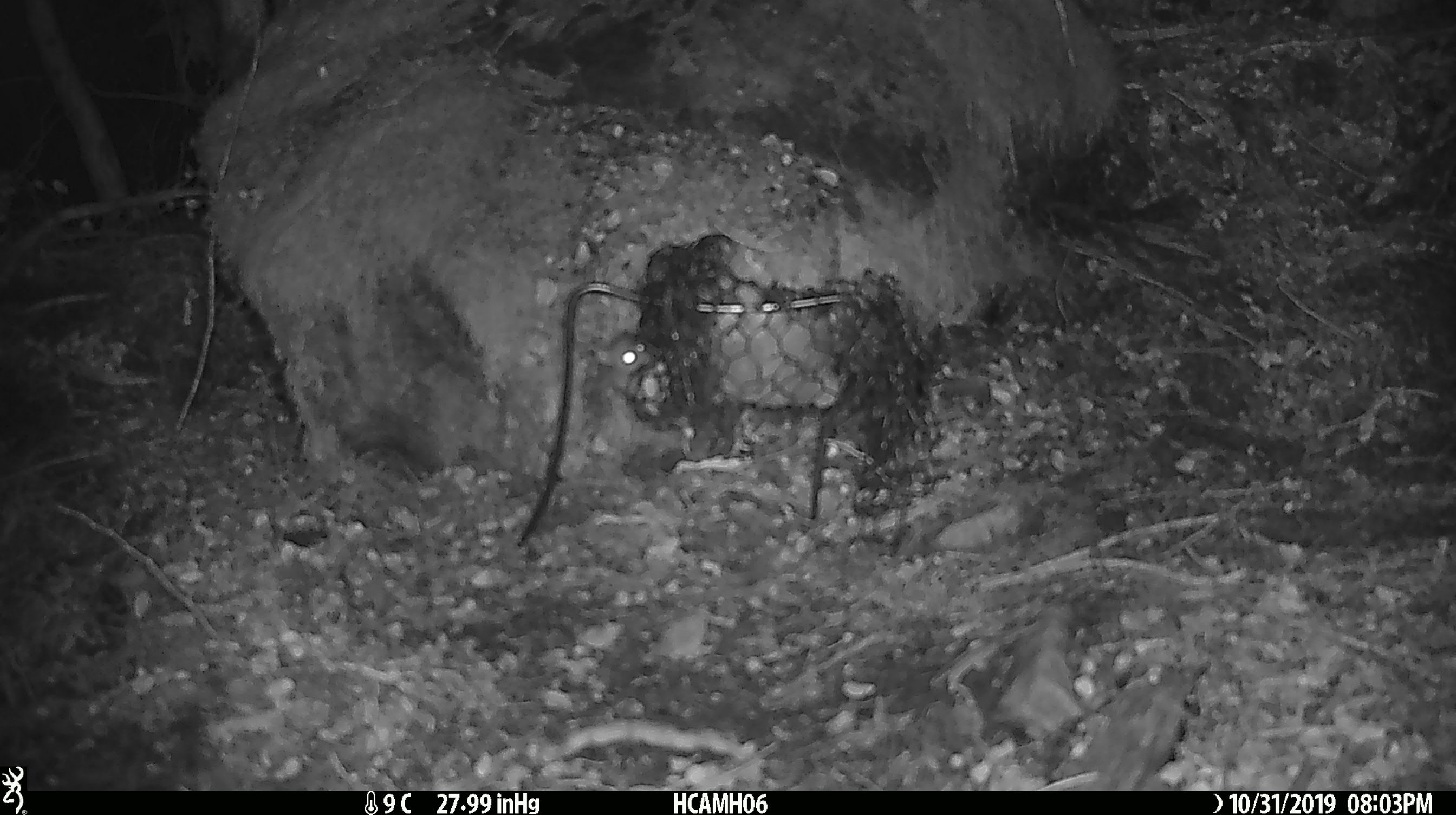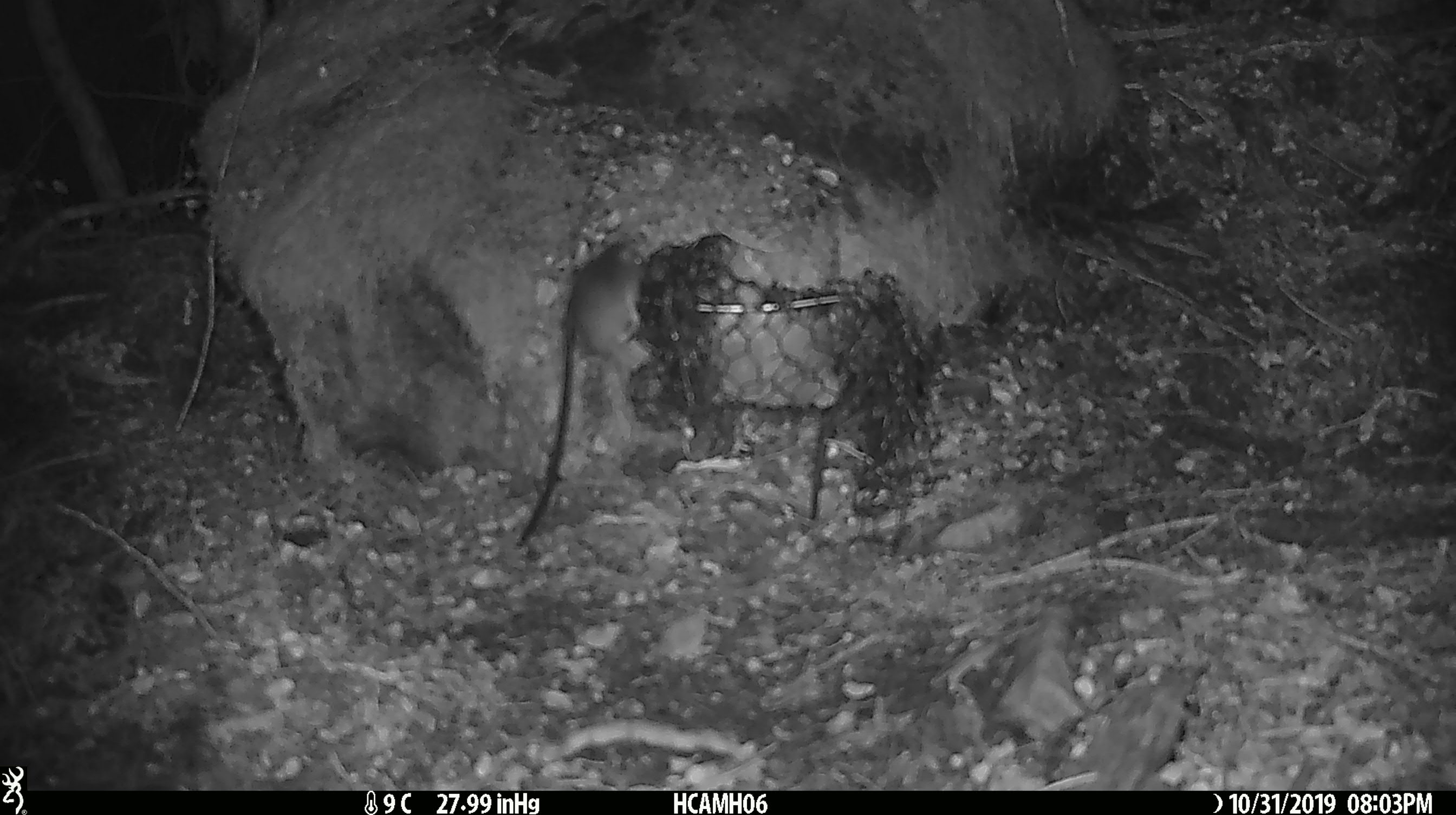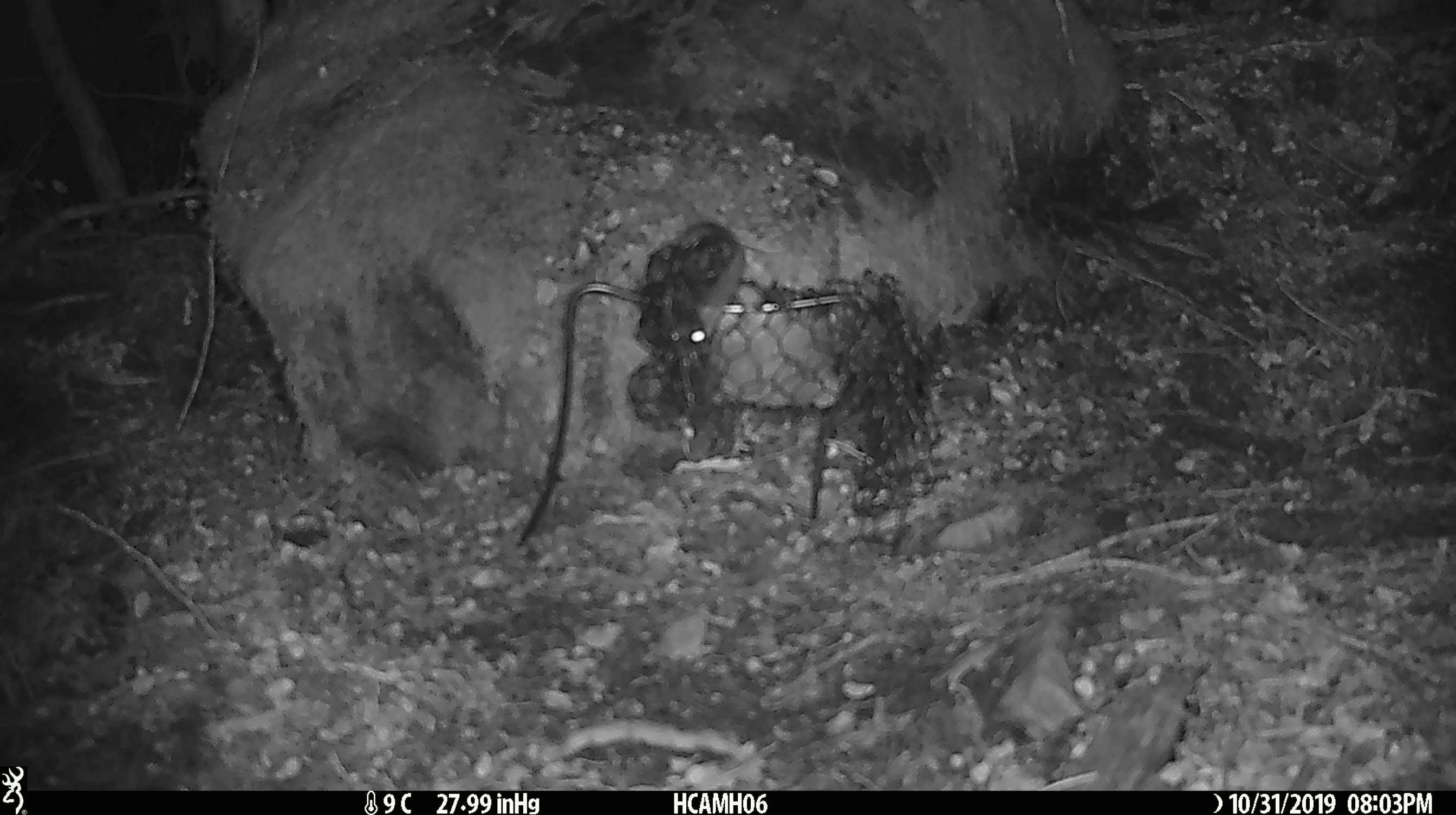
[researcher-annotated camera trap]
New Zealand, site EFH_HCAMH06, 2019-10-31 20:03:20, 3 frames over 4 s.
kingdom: Animalia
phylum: Chordata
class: Mammalia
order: Rodentia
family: Muridae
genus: Mus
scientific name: Mus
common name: mouse